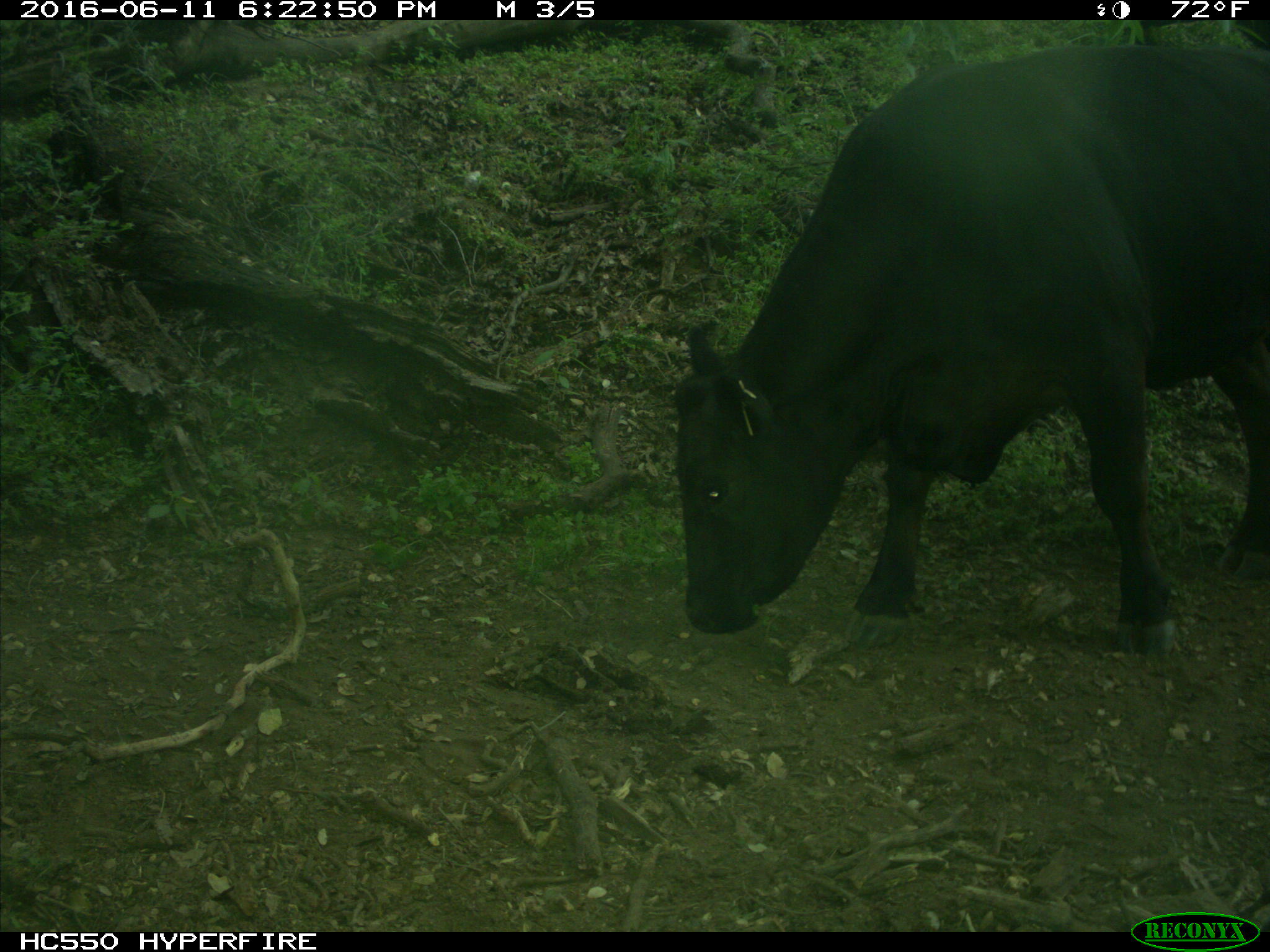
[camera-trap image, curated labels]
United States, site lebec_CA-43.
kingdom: Animalia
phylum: Chordata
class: Mammalia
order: Artiodactyla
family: Bovidae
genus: Bos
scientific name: Bos taurus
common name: domestic cow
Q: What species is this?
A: Bos taurus (domestic cow).